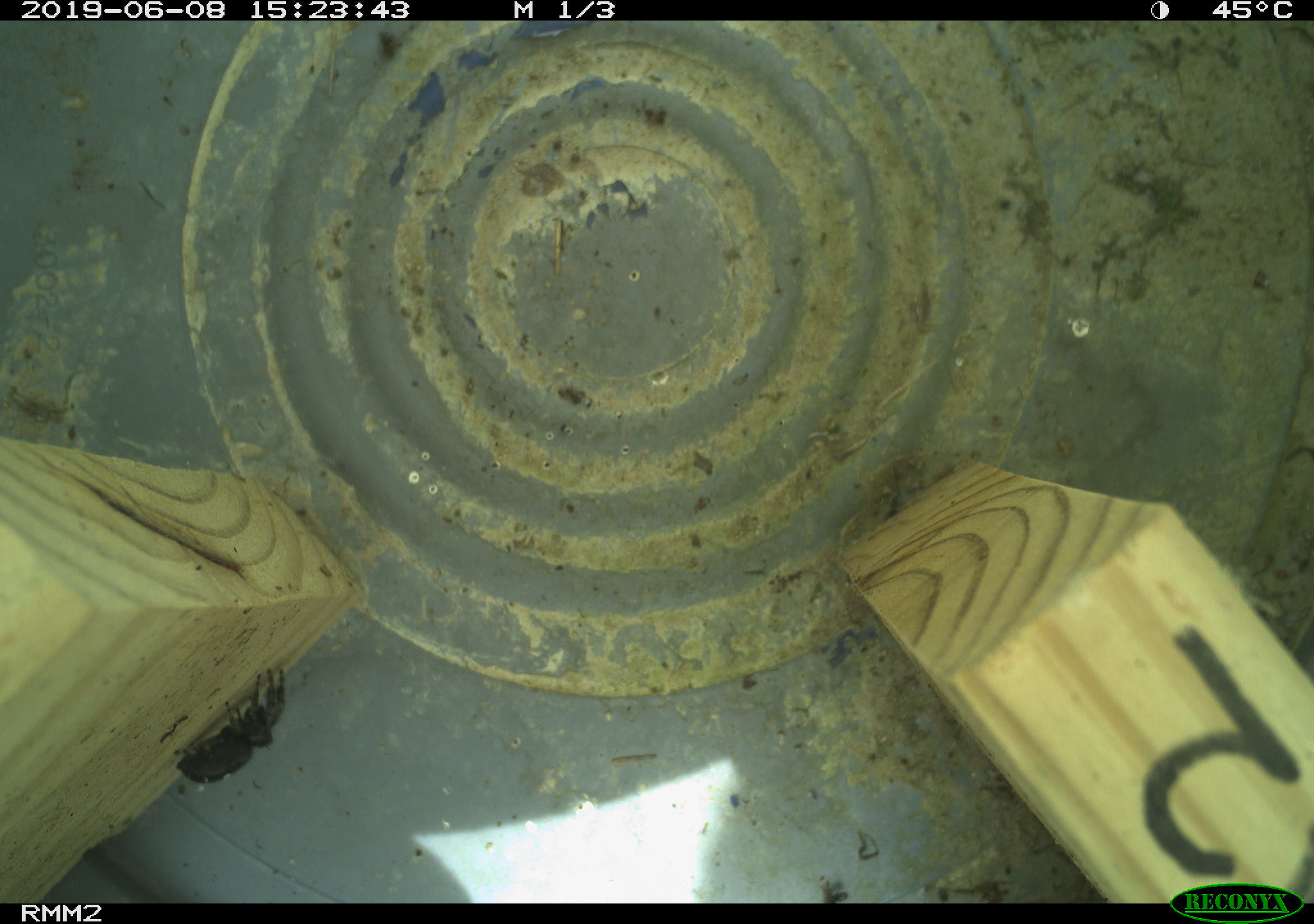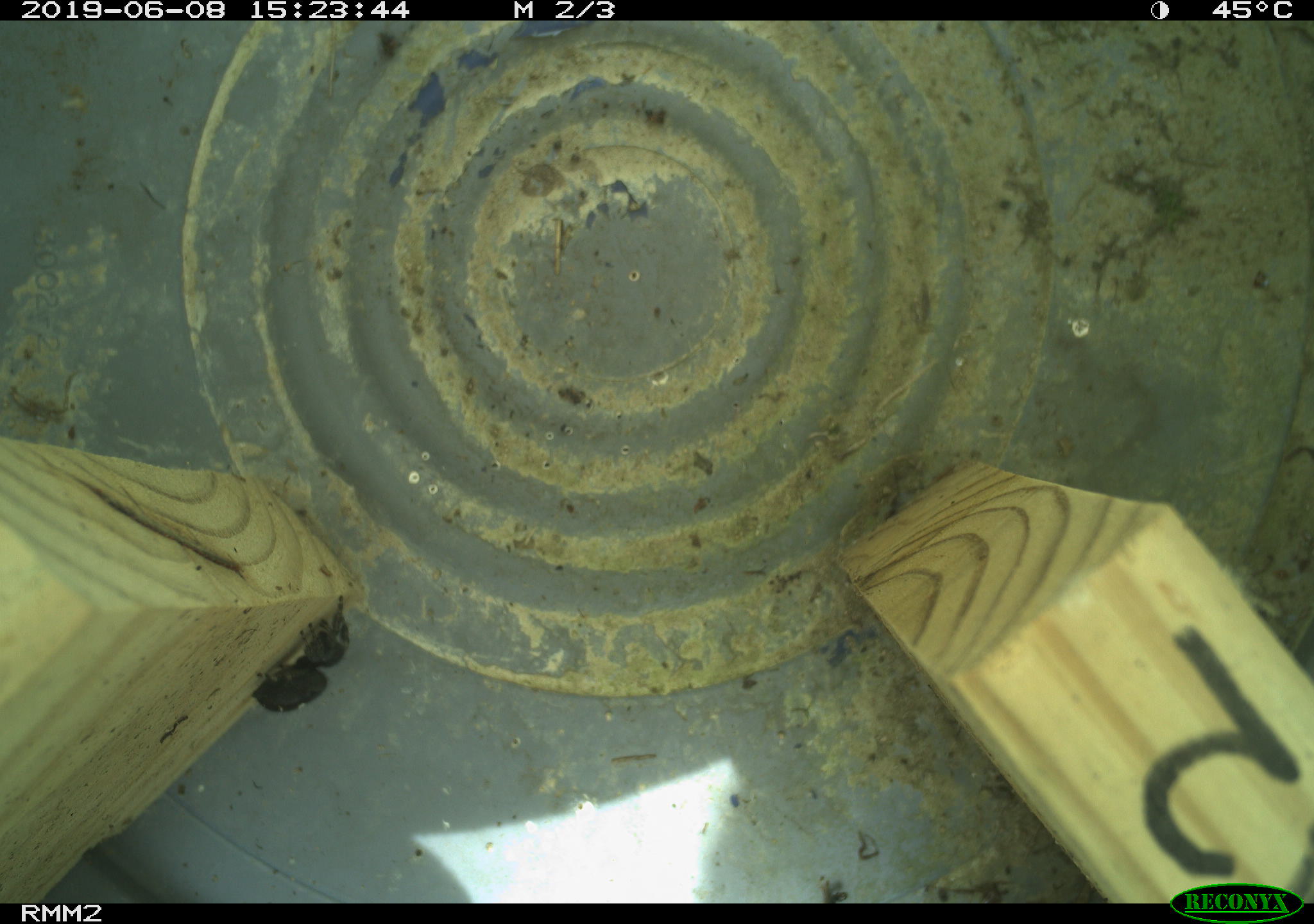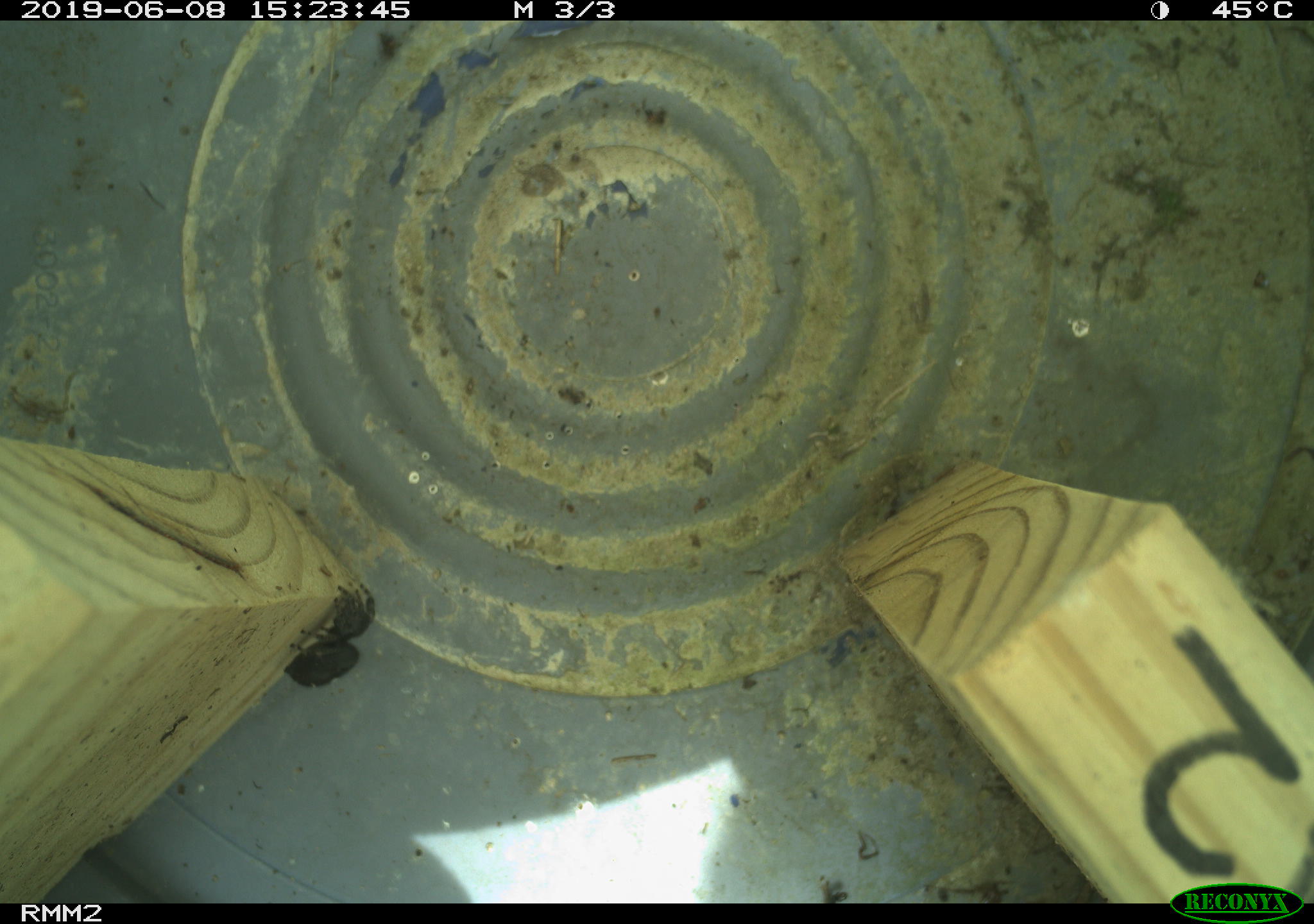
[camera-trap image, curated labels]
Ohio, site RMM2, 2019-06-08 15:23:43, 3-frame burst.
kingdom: Animalia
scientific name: Animalia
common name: animal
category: invertebrate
Invertebrate (animal) (Animalia).